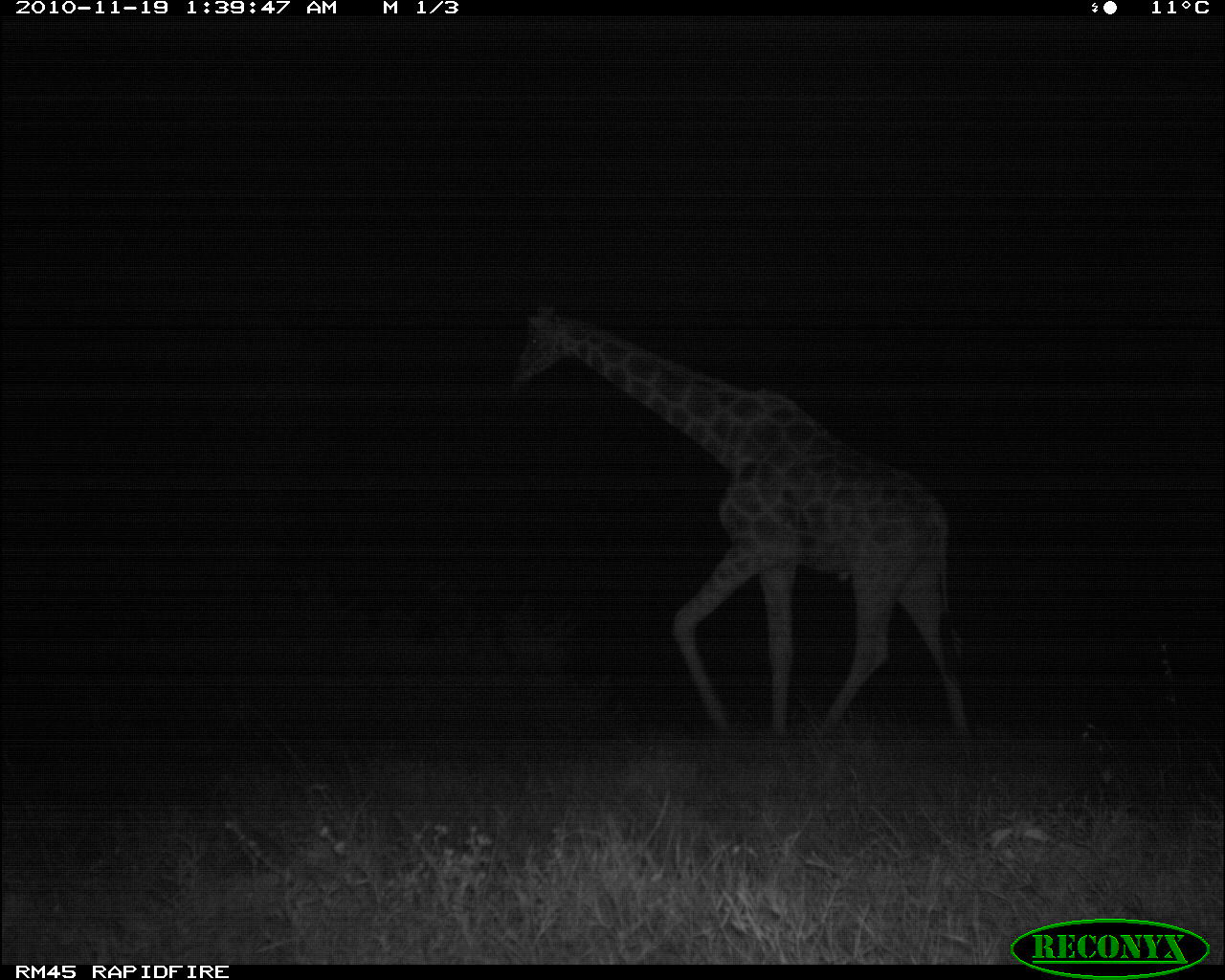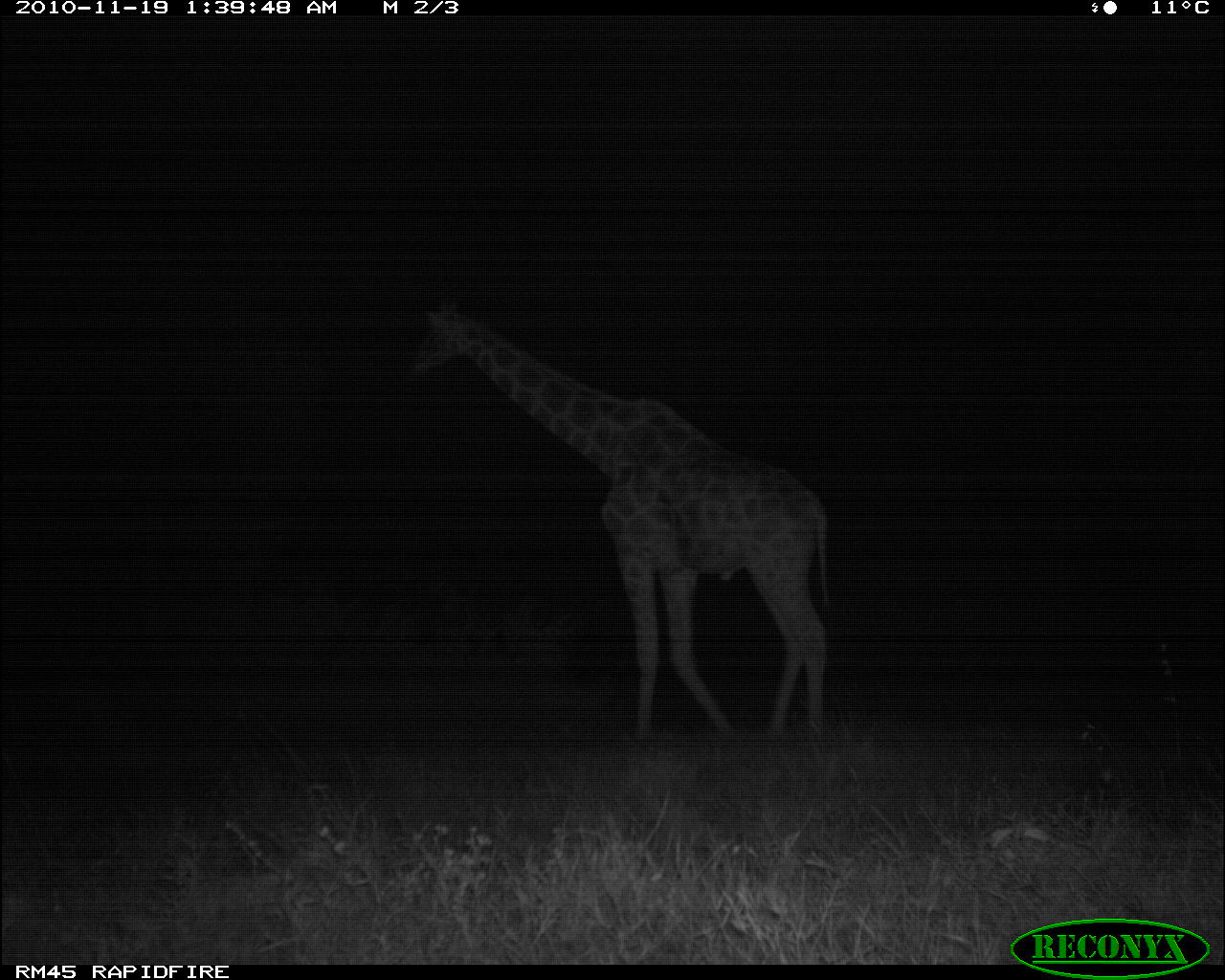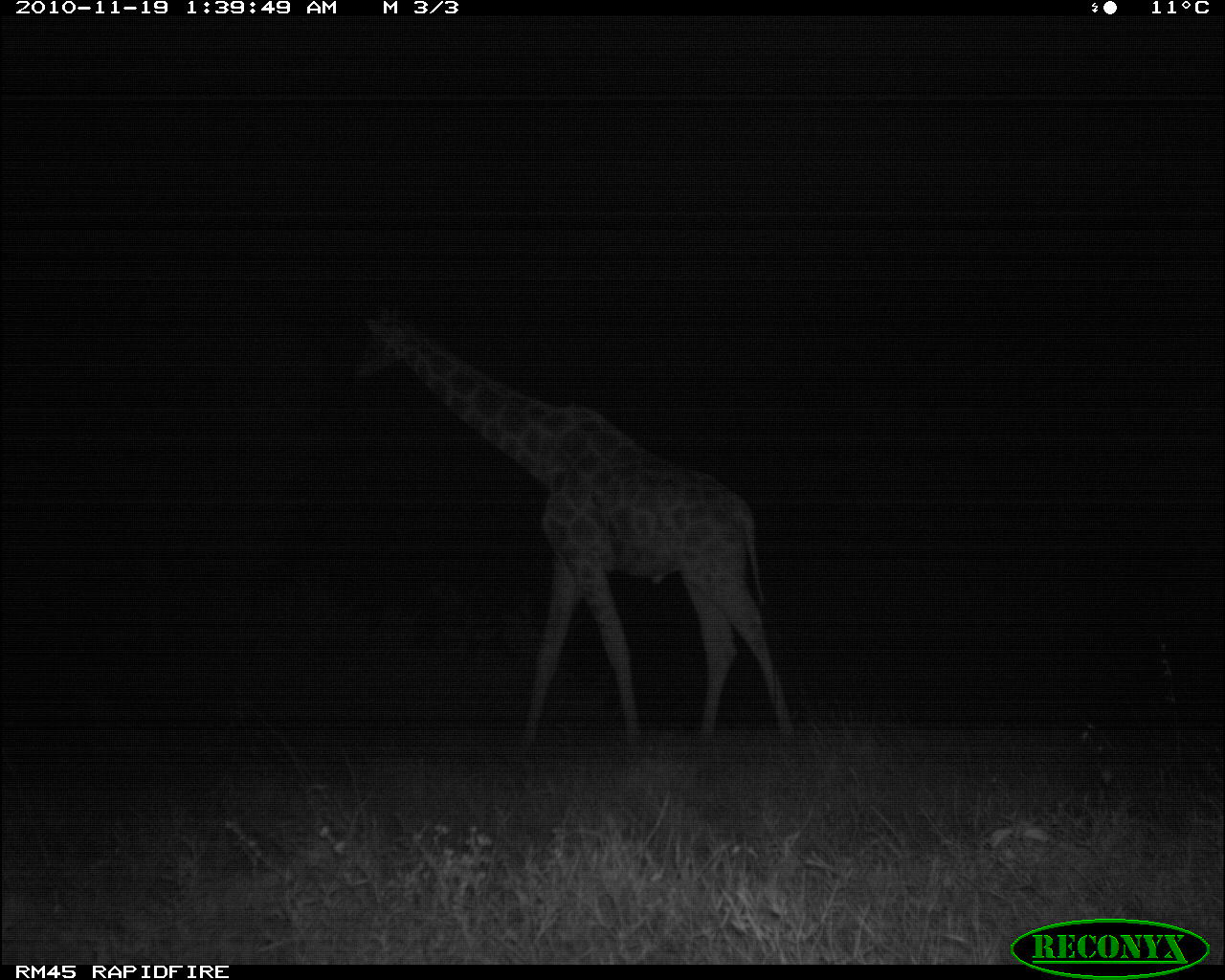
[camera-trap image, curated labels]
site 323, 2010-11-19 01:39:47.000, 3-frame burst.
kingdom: Animalia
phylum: Chordata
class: Mammalia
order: Artiodactyla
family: Giraffidae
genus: Giraffa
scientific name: Giraffa camelopardalis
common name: giraffe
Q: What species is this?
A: Giraffa camelopardalis (giraffe).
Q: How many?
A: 1.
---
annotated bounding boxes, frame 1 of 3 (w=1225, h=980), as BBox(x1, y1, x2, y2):
giraffa camelopardalis: BBox(493, 287, 977, 744)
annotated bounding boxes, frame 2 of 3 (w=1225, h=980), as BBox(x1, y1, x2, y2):
giraffa camelopardalis: BBox(399, 294, 834, 735)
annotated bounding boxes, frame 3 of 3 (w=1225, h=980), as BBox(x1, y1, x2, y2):
giraffa camelopardalis: BBox(347, 294, 791, 756)